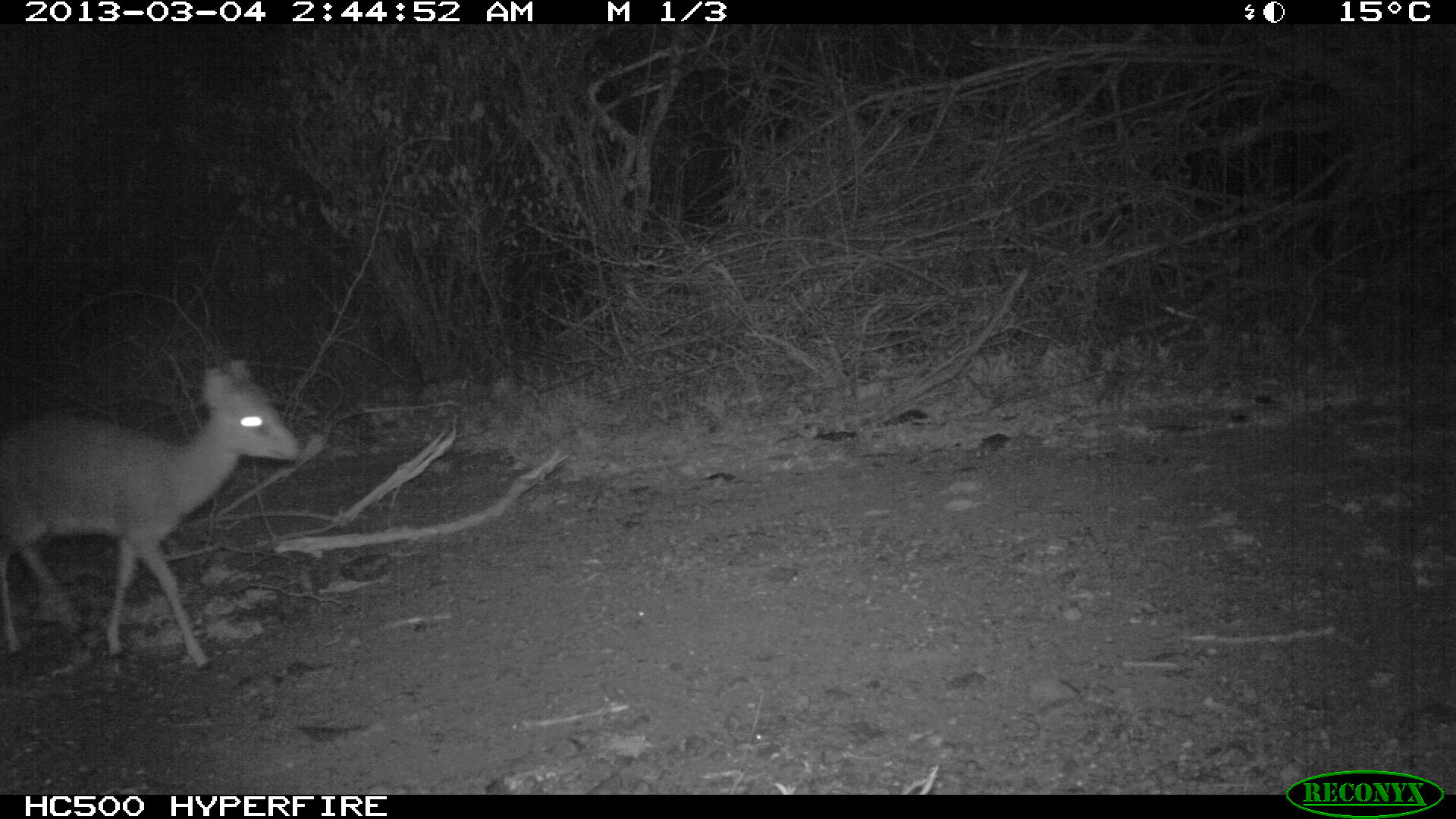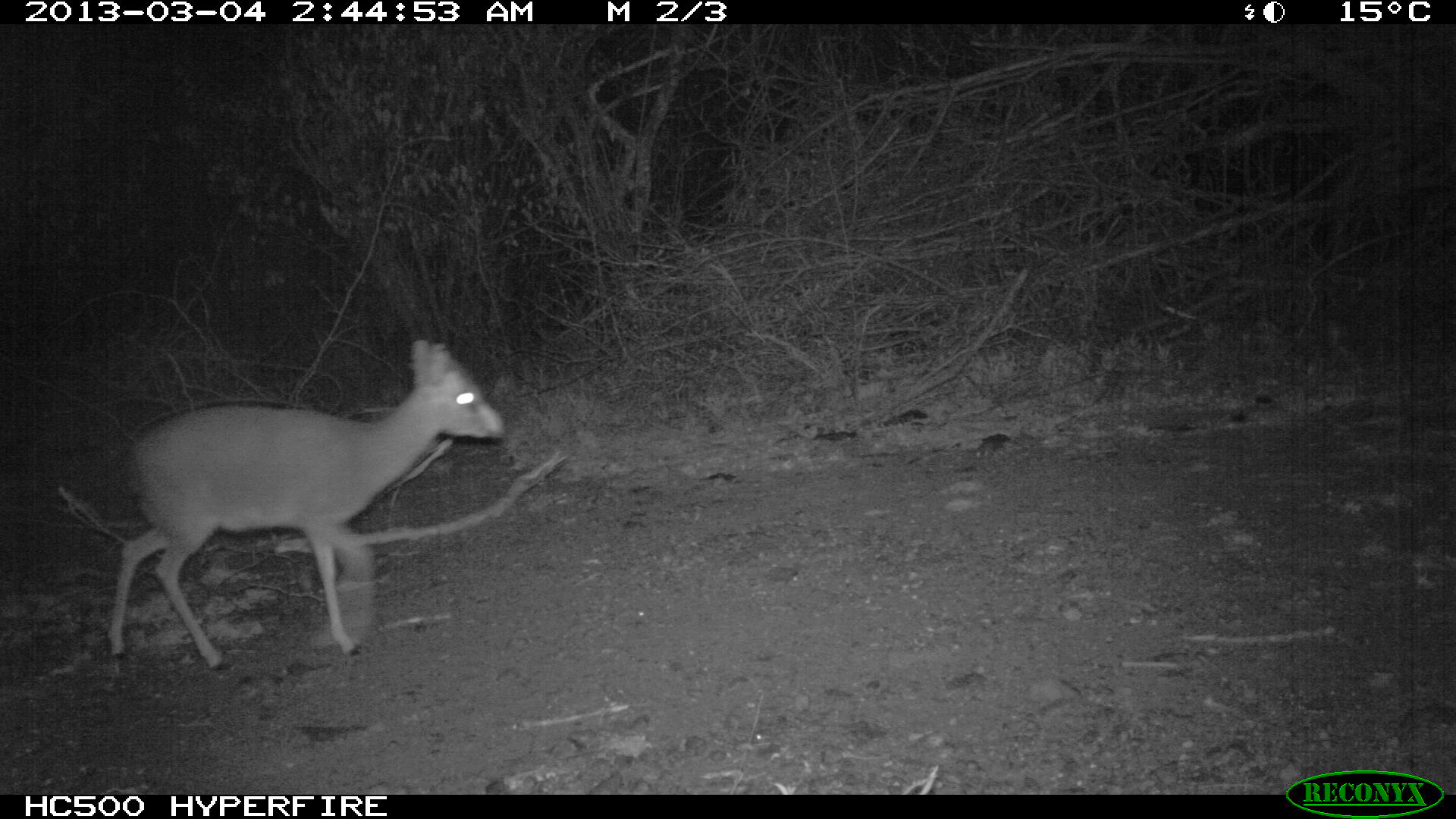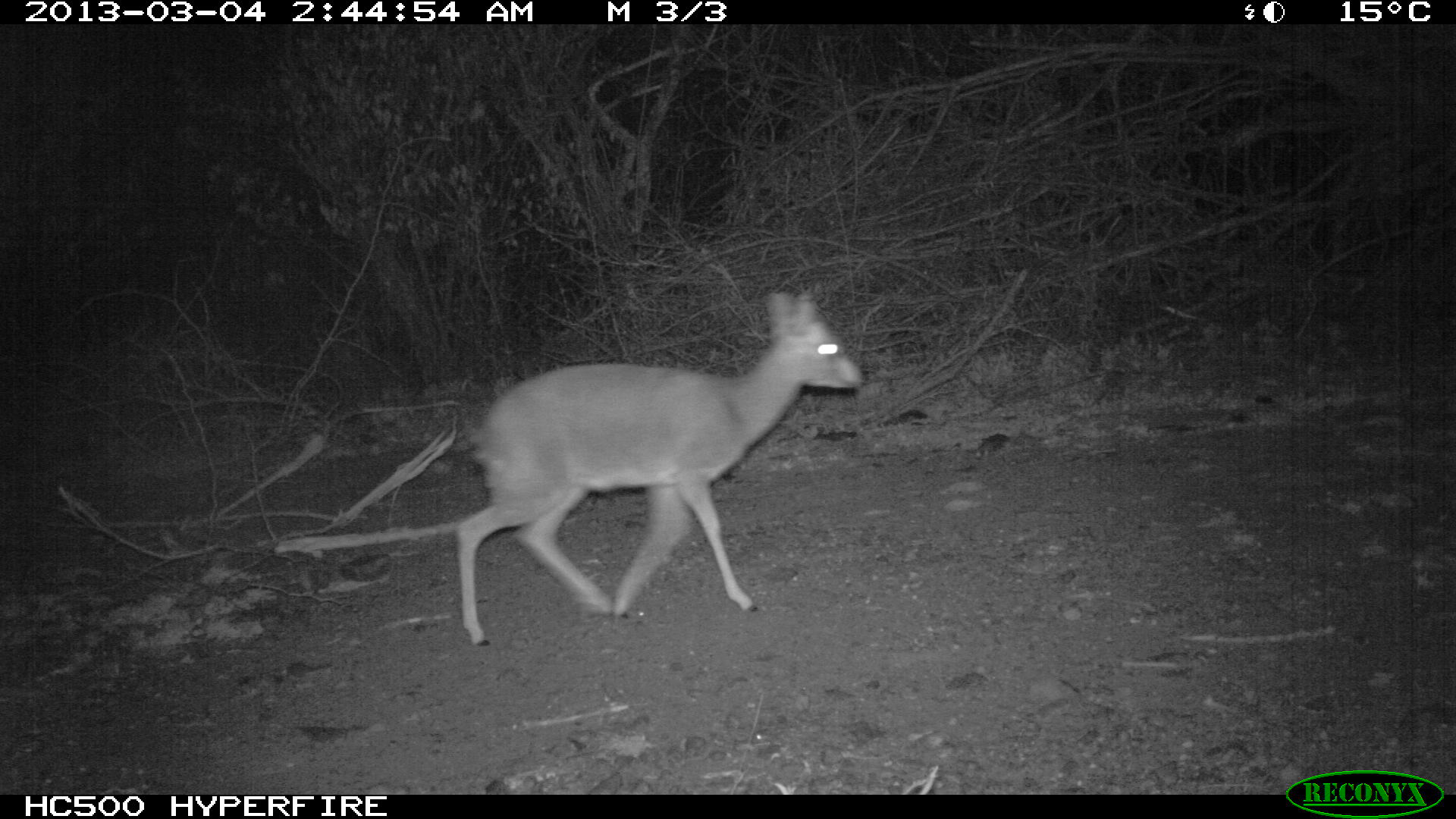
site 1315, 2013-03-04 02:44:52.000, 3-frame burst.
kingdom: Animalia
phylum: Chordata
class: Mammalia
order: Artiodactyla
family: Bovidae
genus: Madoqua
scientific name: Madoqua guentheri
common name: günther's dik-dik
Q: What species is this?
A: Madoqua guentheri (günther's dik-dik).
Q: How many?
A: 1.